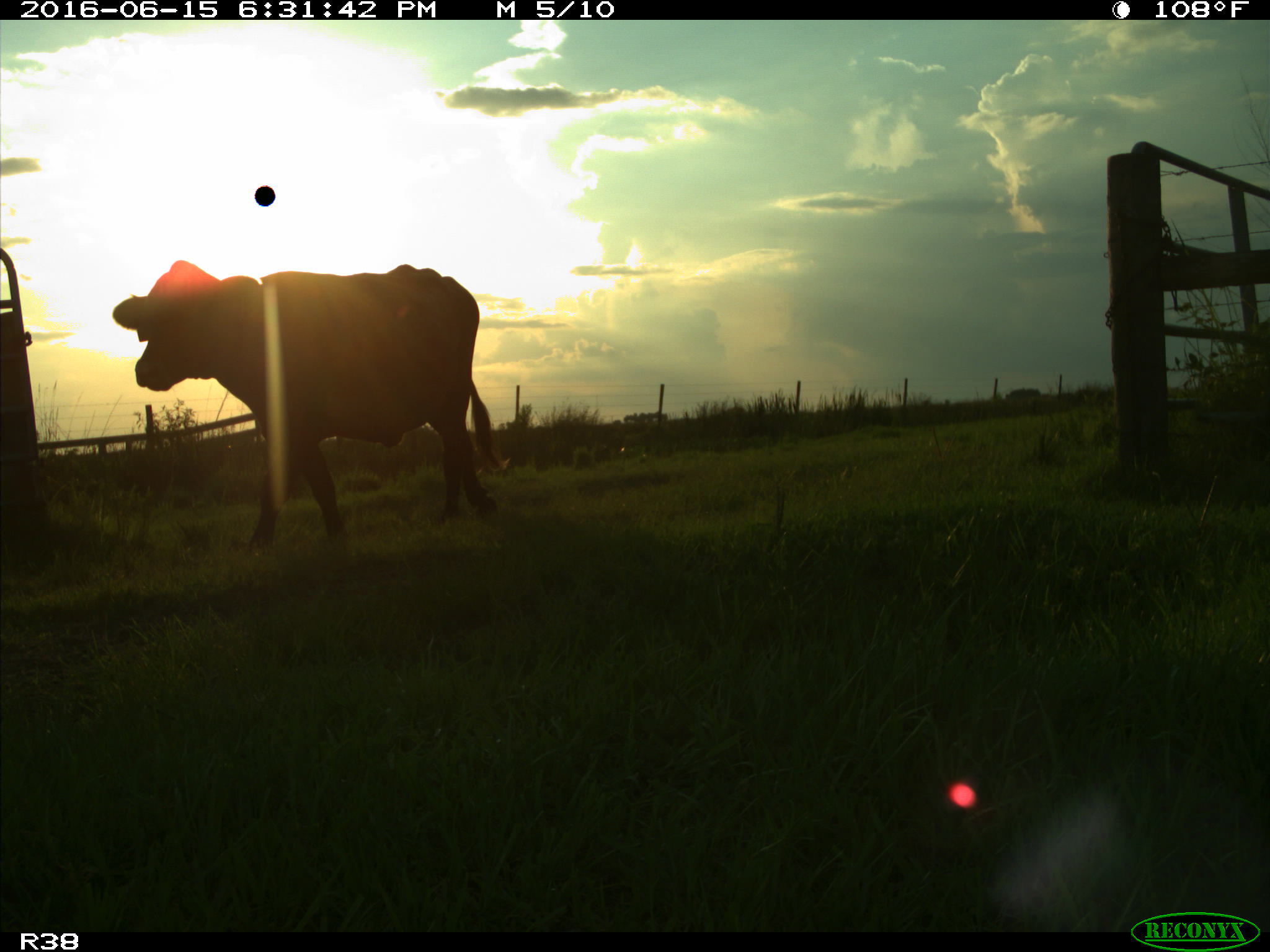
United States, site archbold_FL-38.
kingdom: Animalia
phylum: Chordata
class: Mammalia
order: Artiodactyla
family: Bovidae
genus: Bos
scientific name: Bos taurus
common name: domestic cow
Bos taurus (domestic cow).